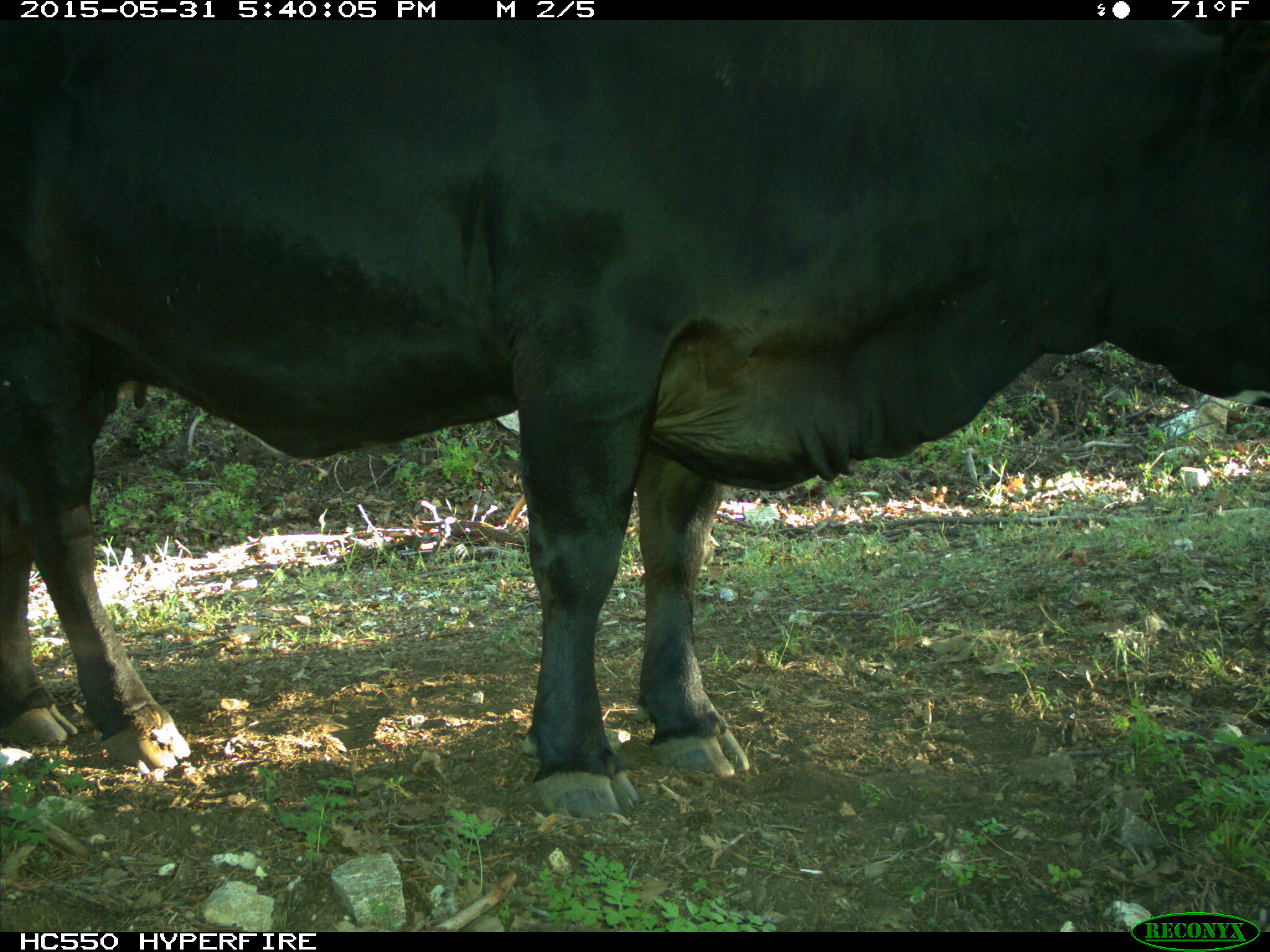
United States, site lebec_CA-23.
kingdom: Animalia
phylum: Chordata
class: Mammalia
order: Artiodactyla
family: Bovidae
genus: Bos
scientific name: Bos taurus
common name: domestic cow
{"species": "Bos taurus (domestic cow)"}